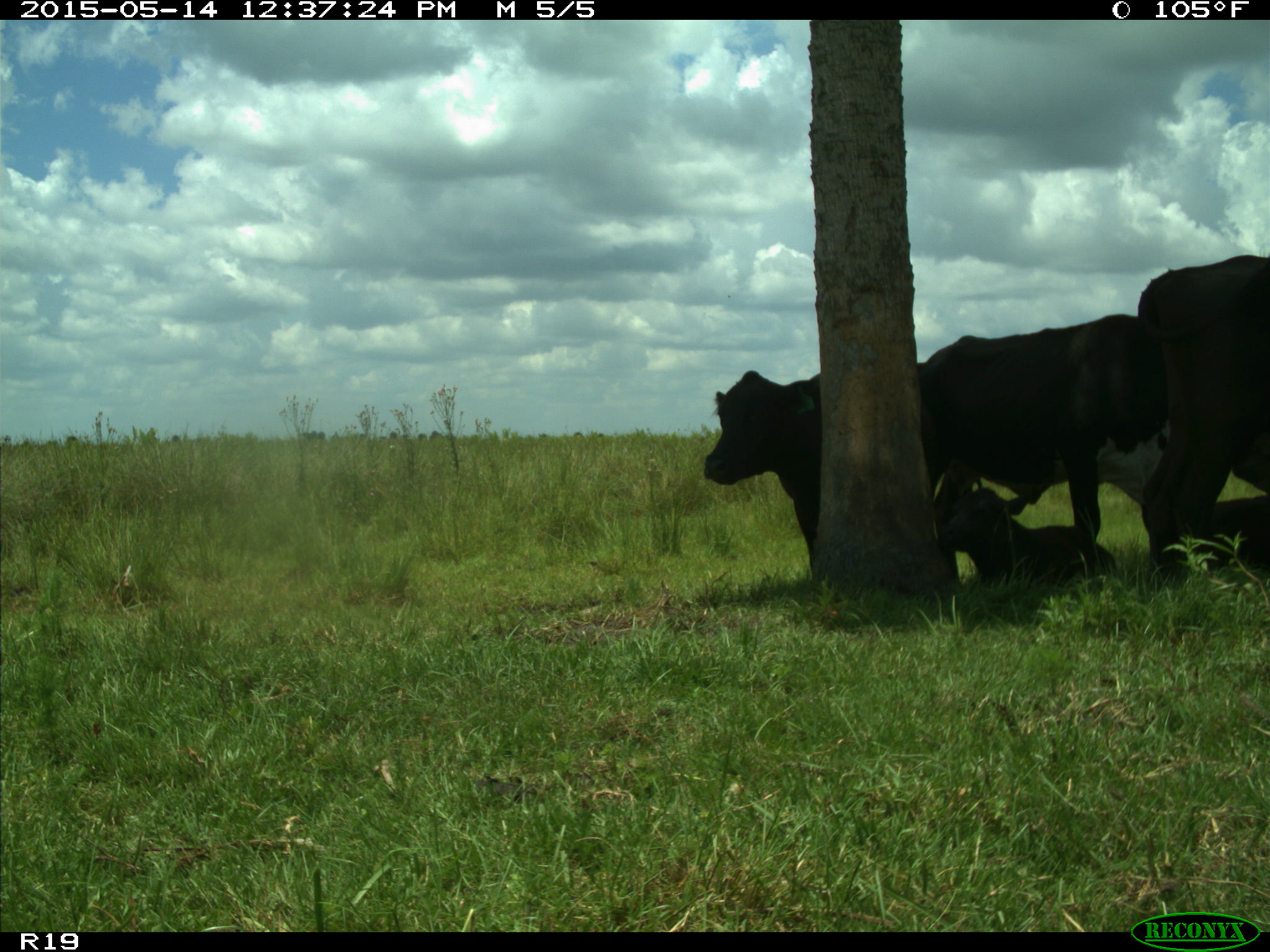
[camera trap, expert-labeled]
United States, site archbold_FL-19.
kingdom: Animalia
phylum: Chordata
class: Mammalia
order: Artiodactyla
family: Bovidae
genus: Bos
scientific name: Bos taurus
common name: domestic cow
Bos taurus (domestic cow).